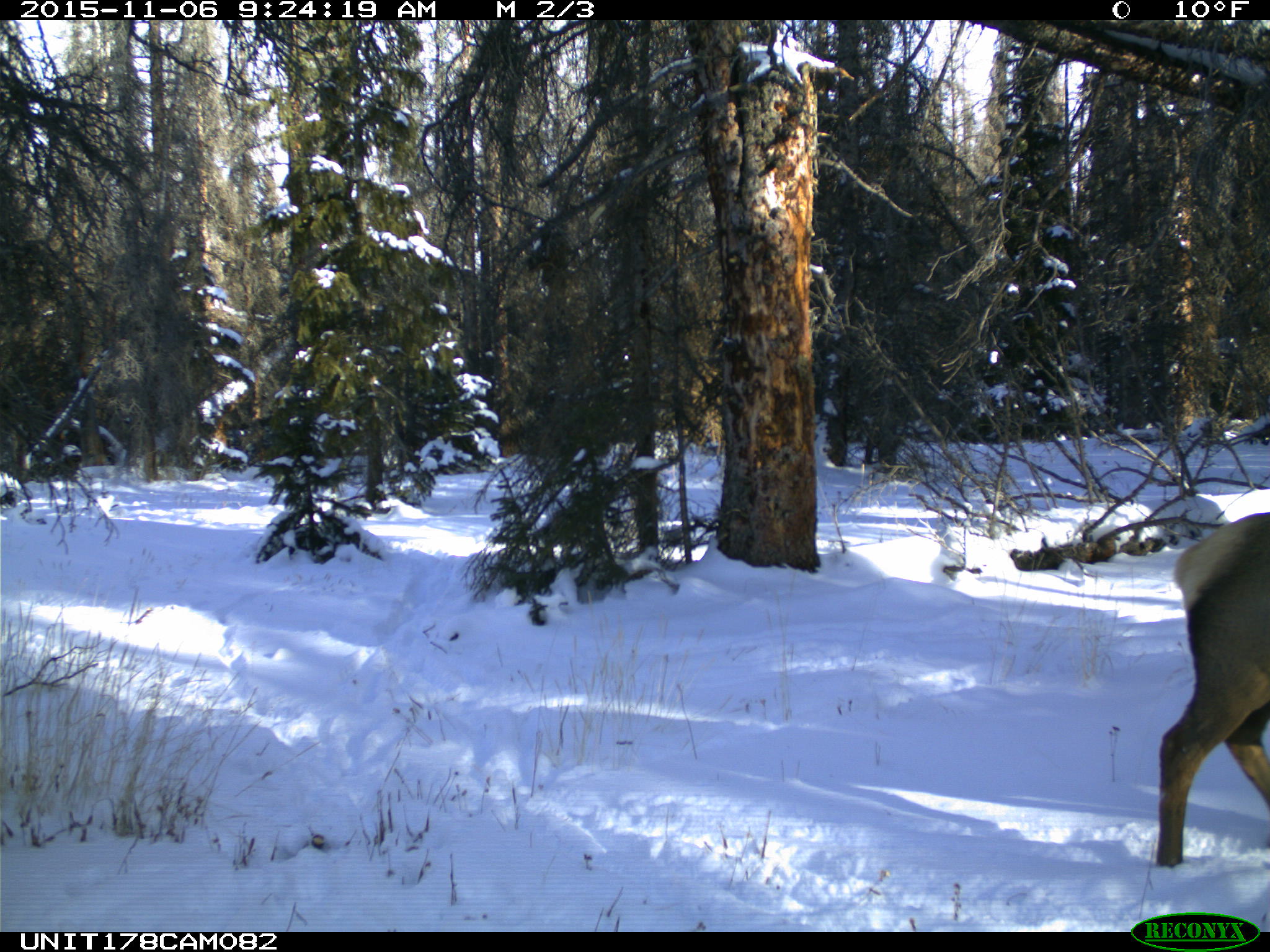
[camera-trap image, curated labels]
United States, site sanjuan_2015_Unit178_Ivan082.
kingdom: Animalia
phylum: Chordata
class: Mammalia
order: Artiodactyla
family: Cervidae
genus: Cervus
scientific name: Cervus elaphus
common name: red deer